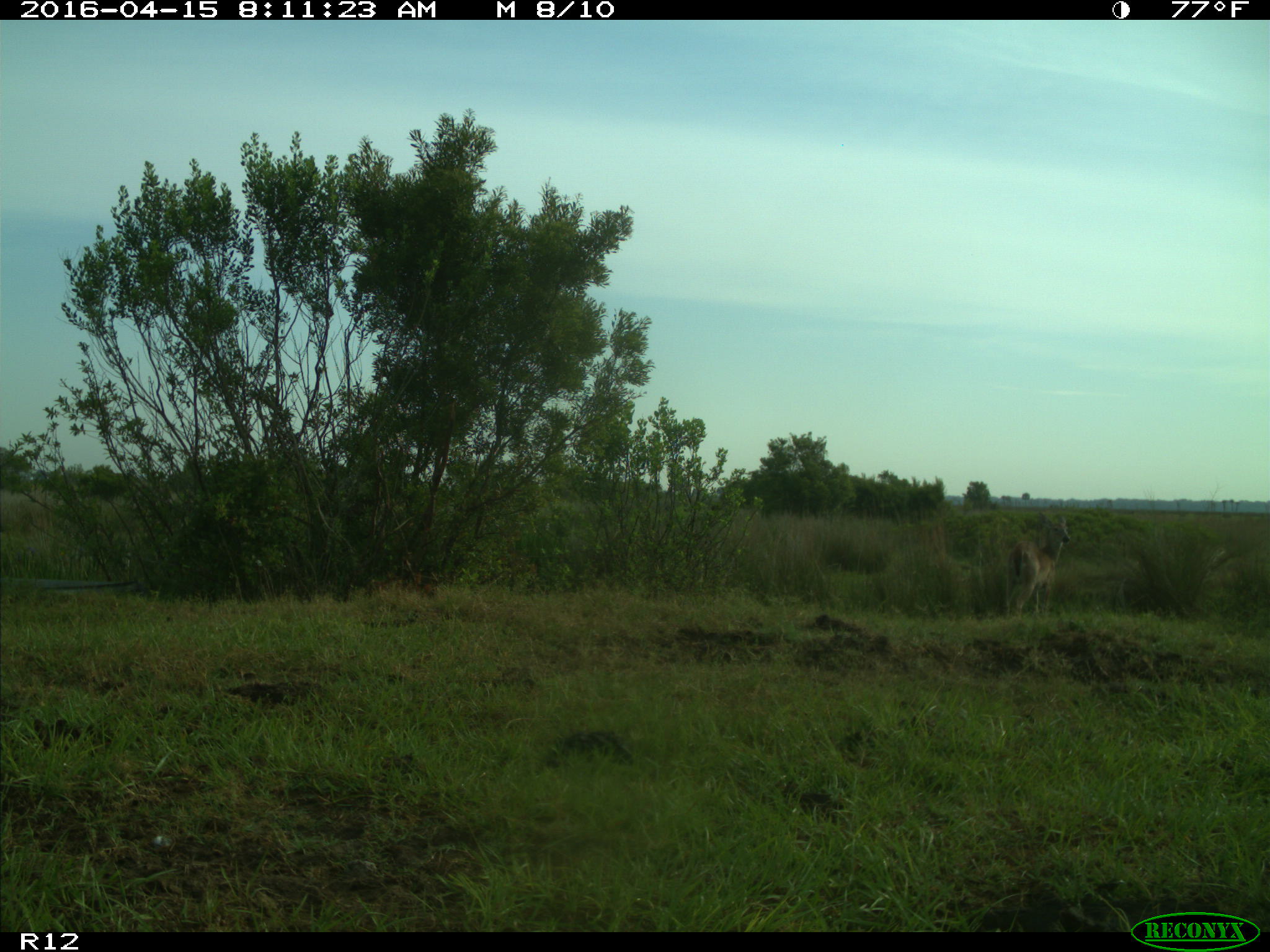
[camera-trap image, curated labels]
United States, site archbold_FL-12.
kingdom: Animalia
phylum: Chordata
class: Mammalia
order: Artiodactyla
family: Cervidae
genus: Odocoileus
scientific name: Odocoileus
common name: deer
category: unidentified deer